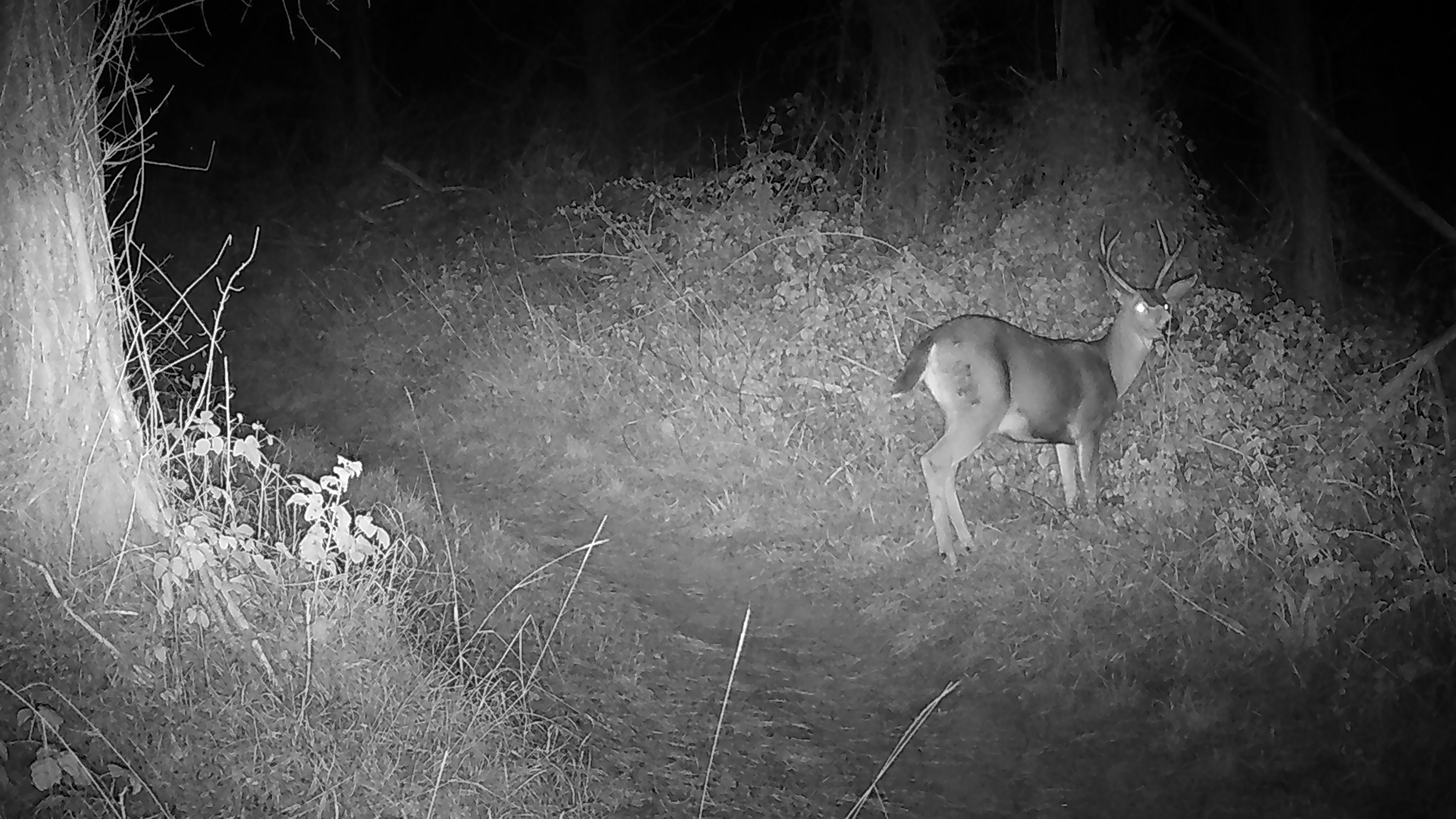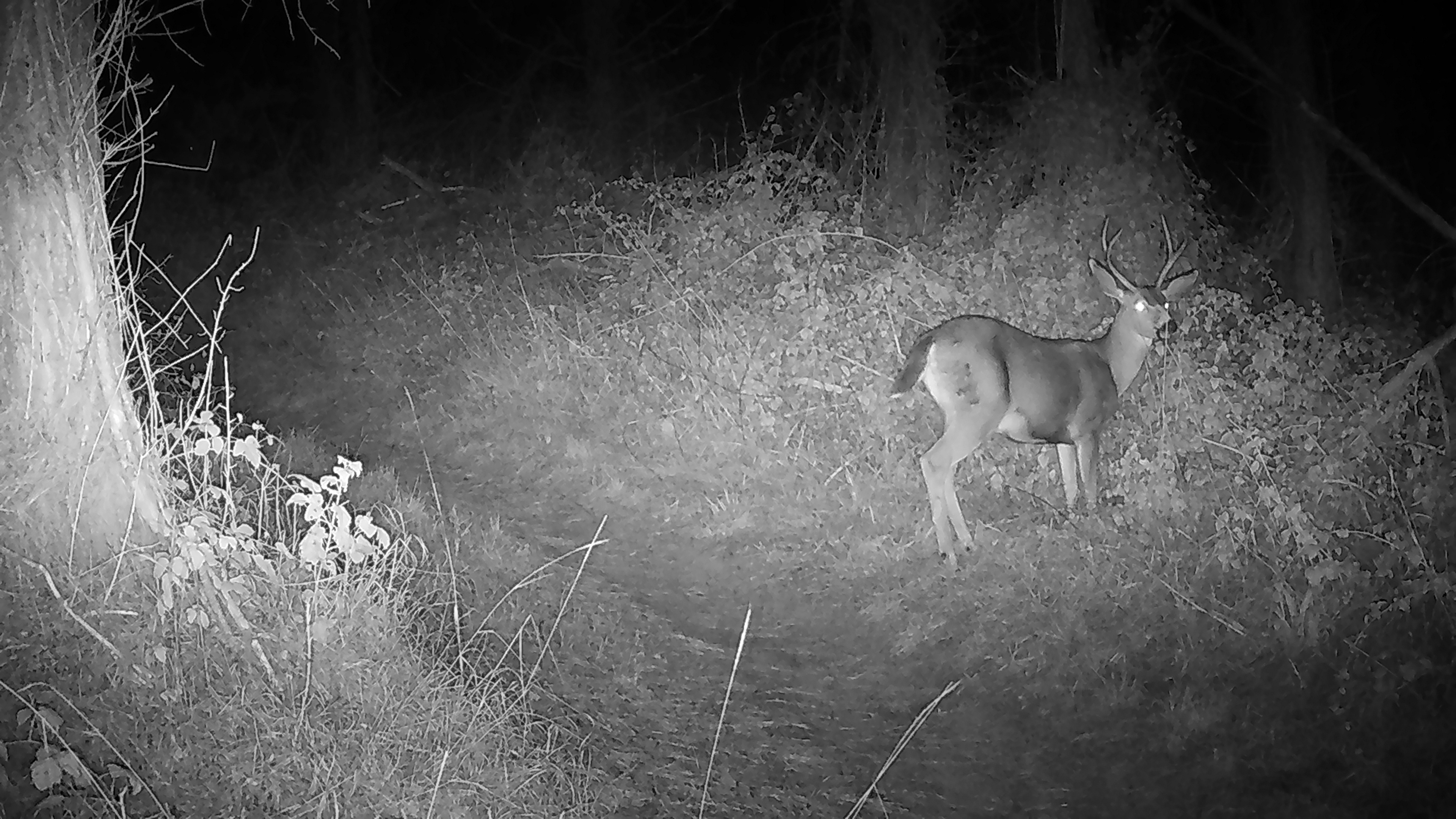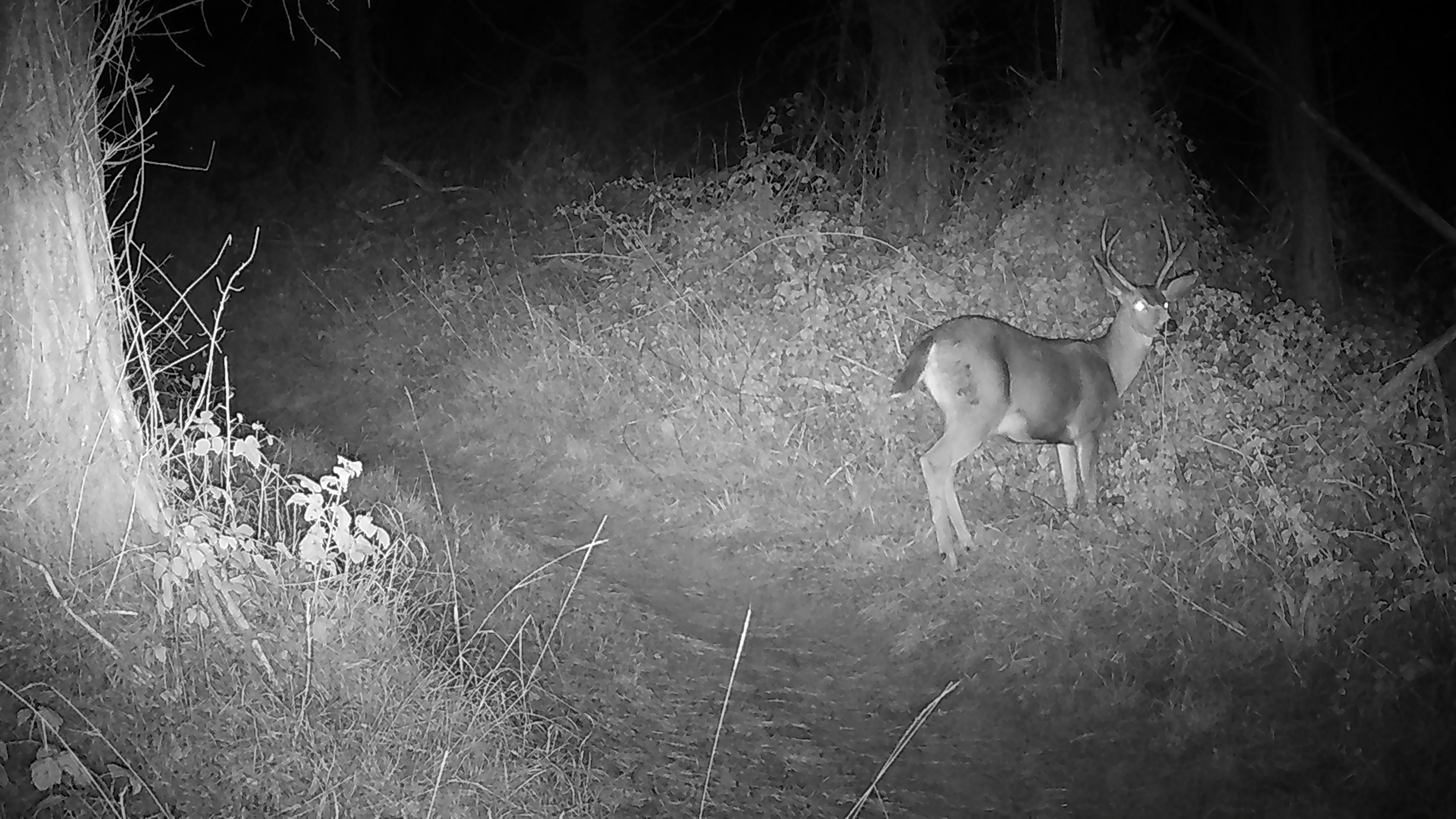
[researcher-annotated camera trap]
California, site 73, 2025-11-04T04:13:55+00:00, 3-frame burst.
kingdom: Animalia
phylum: Chordata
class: Mammalia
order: Artiodactyla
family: Cervidae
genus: Odocoileus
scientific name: Odocoileus hemionus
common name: mule deer